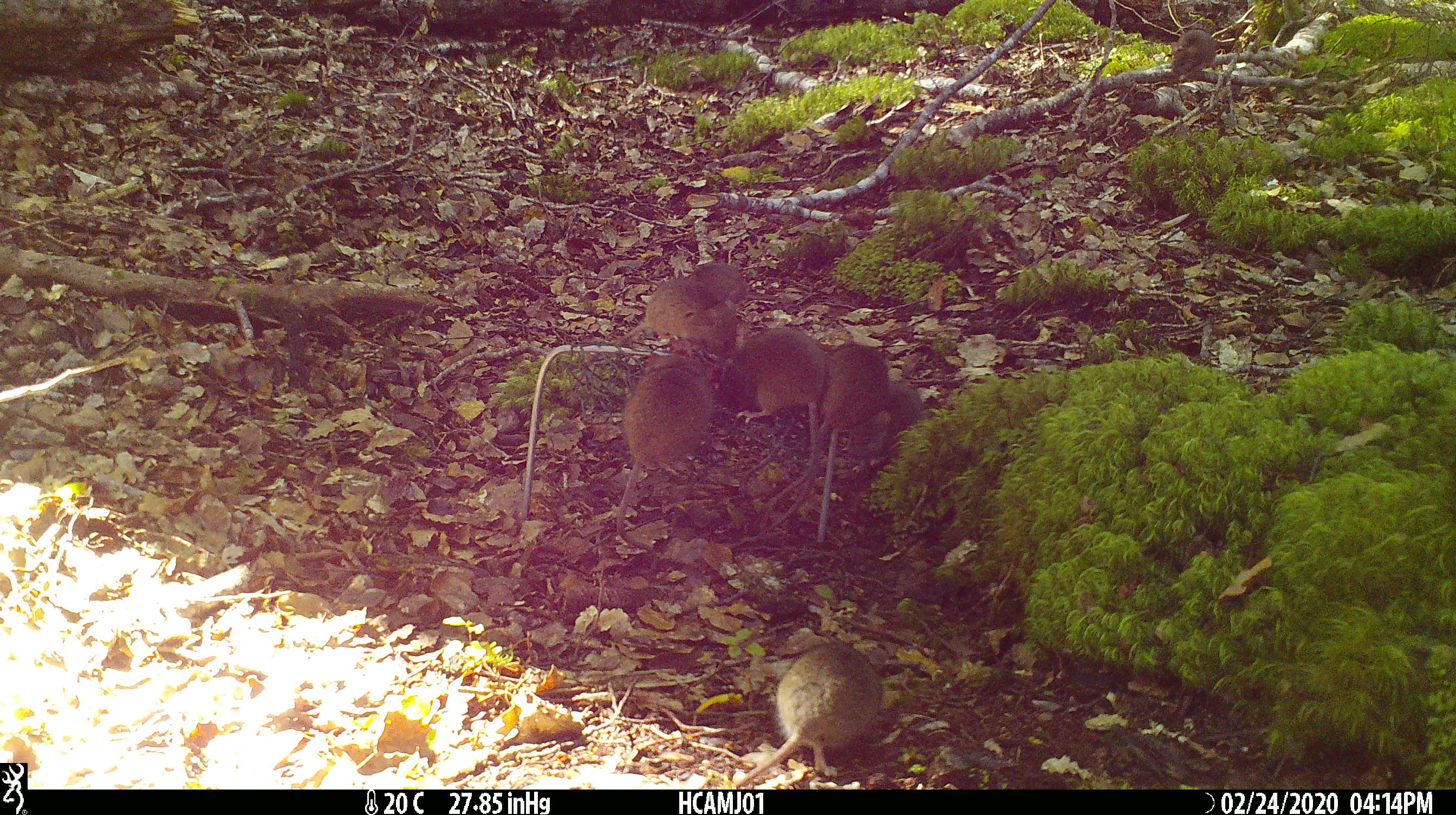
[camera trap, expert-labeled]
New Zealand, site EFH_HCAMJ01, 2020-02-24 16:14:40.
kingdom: Animalia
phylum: Chordata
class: Mammalia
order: Rodentia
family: Muridae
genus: Mus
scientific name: Mus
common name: mouse